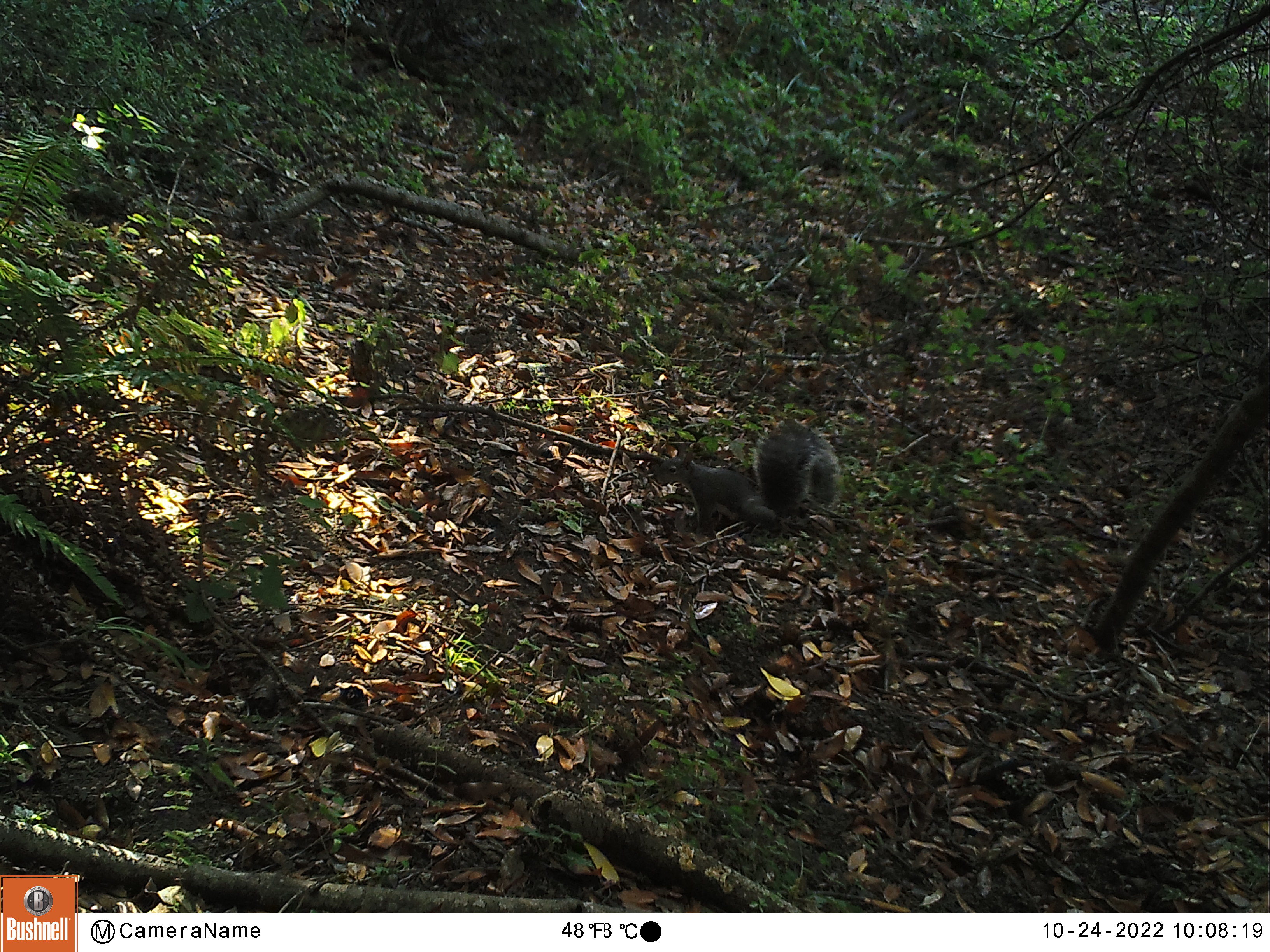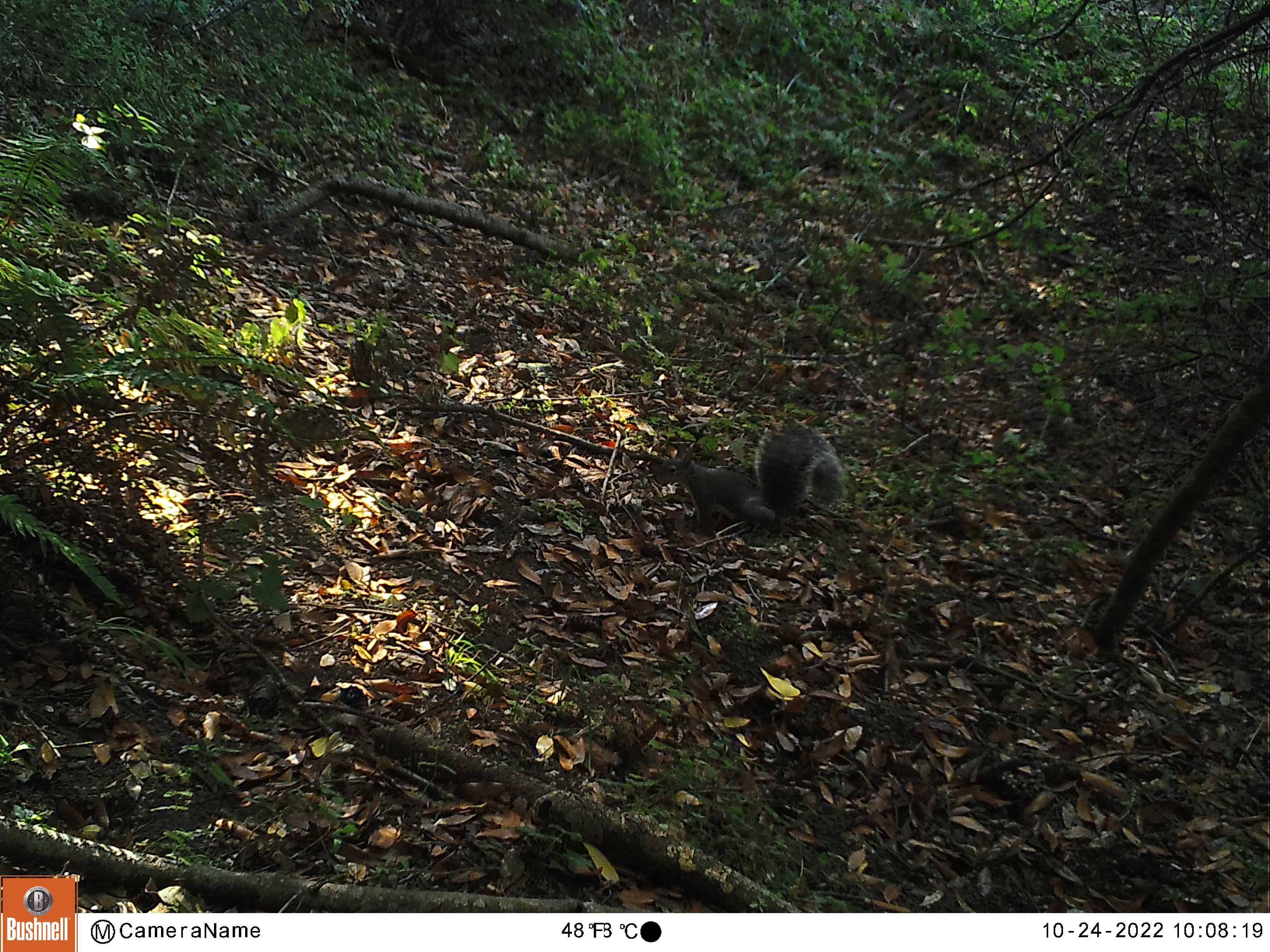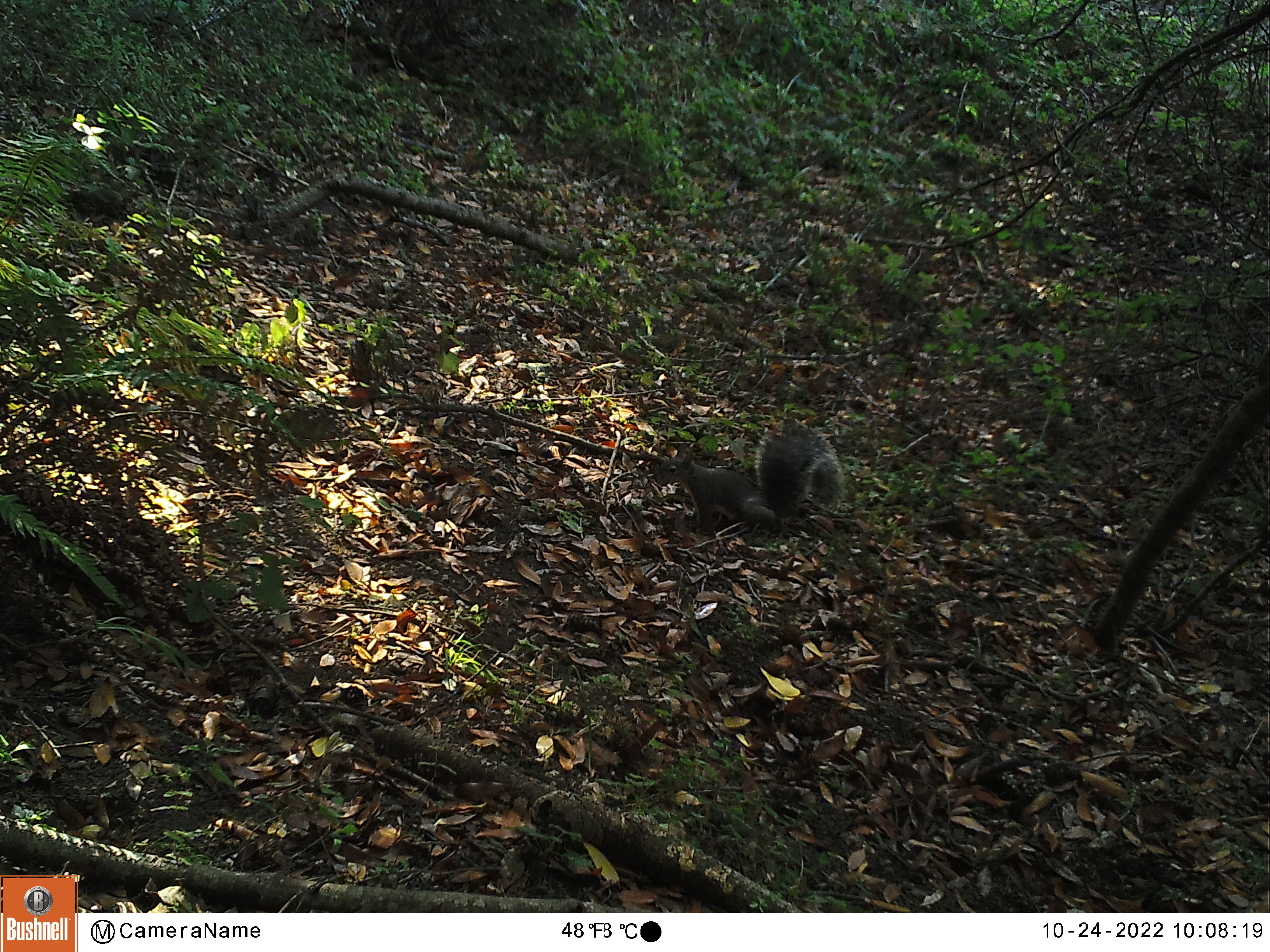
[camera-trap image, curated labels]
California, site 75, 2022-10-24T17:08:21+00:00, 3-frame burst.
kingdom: Animalia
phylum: Chordata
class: Mammalia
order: Rodentia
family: Sciuridae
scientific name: Sciuridae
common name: squirrel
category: unknown squirrel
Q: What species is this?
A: Unknown squirrel (squirrel) (Sciuridae).